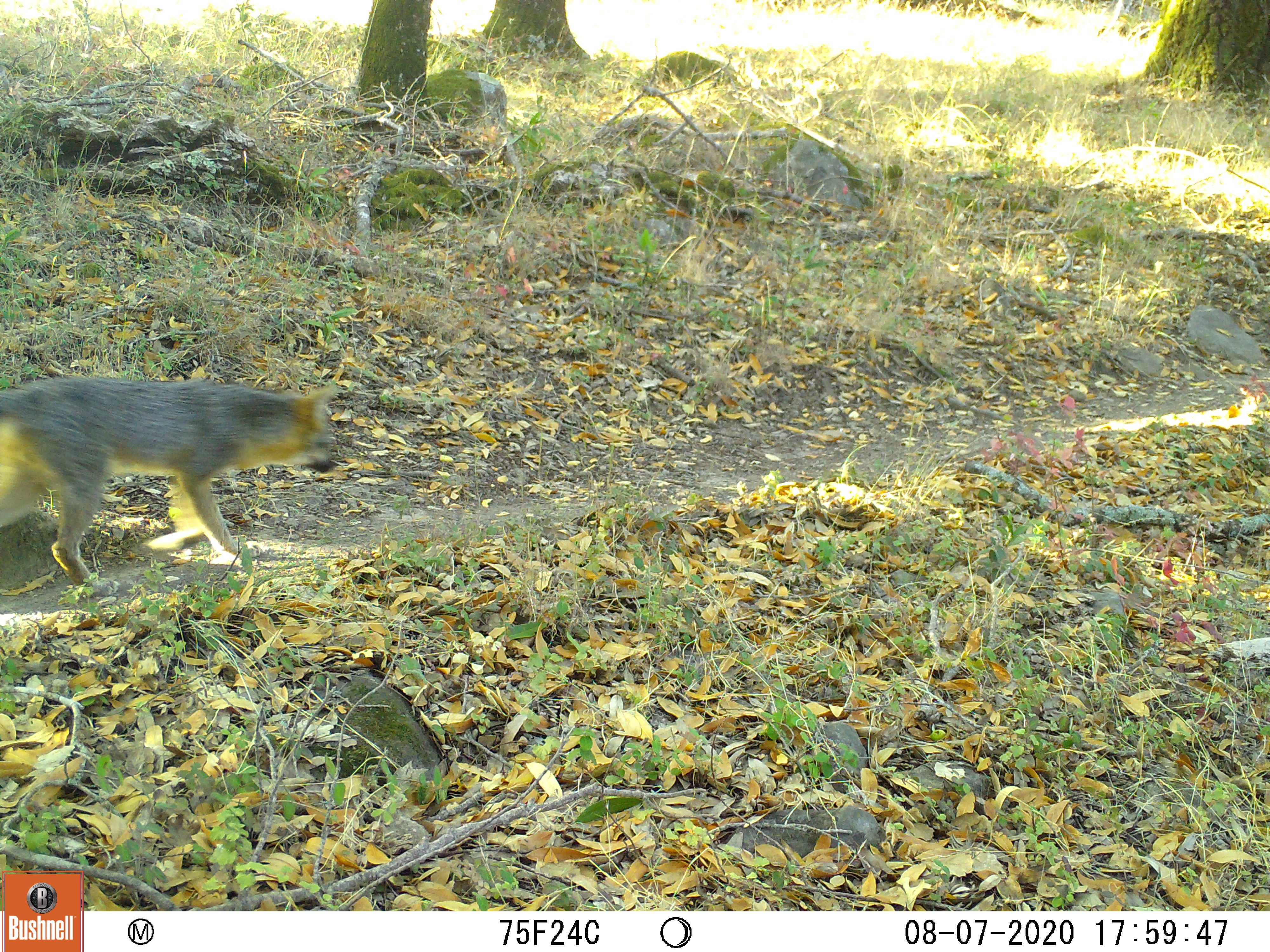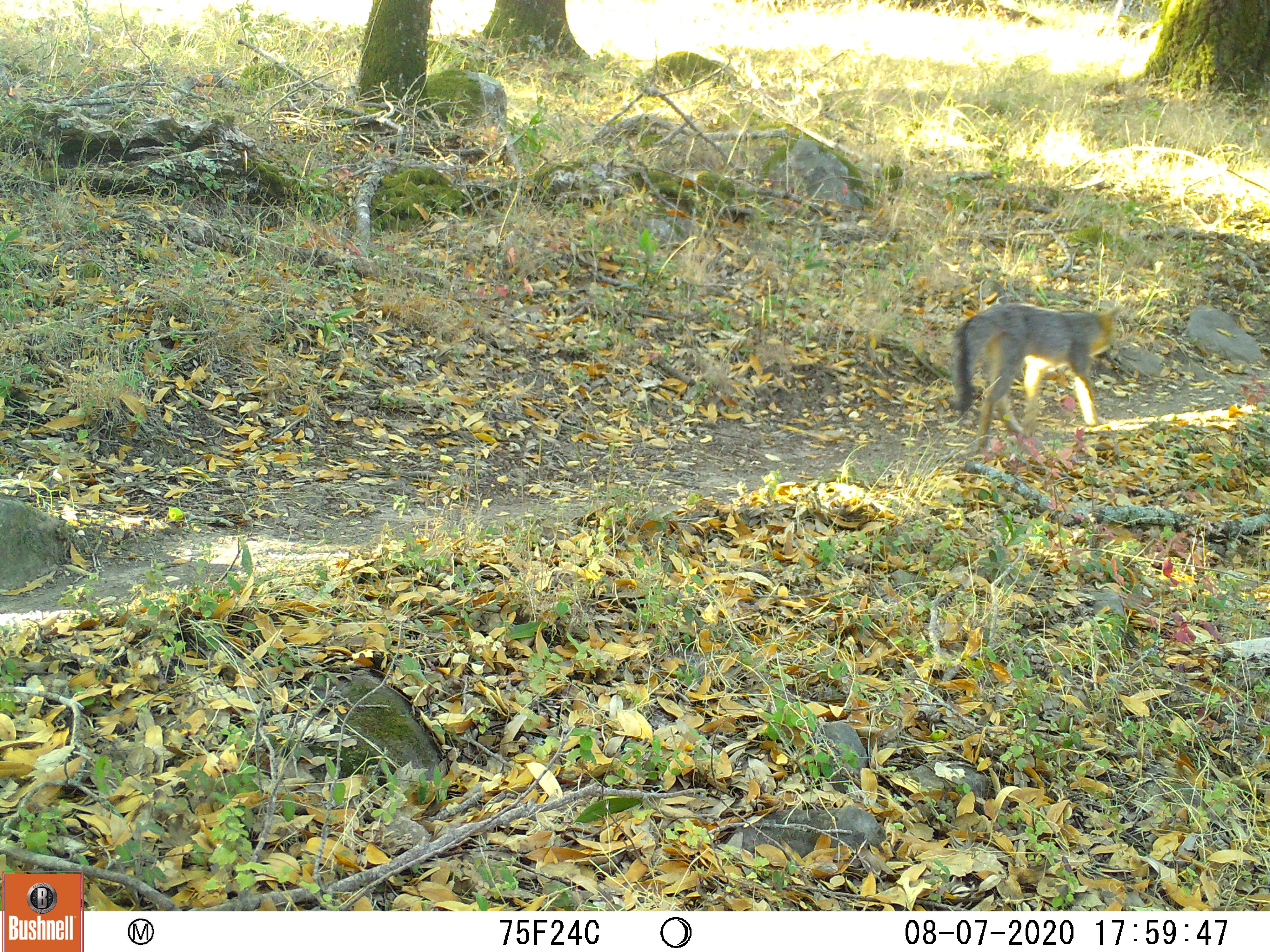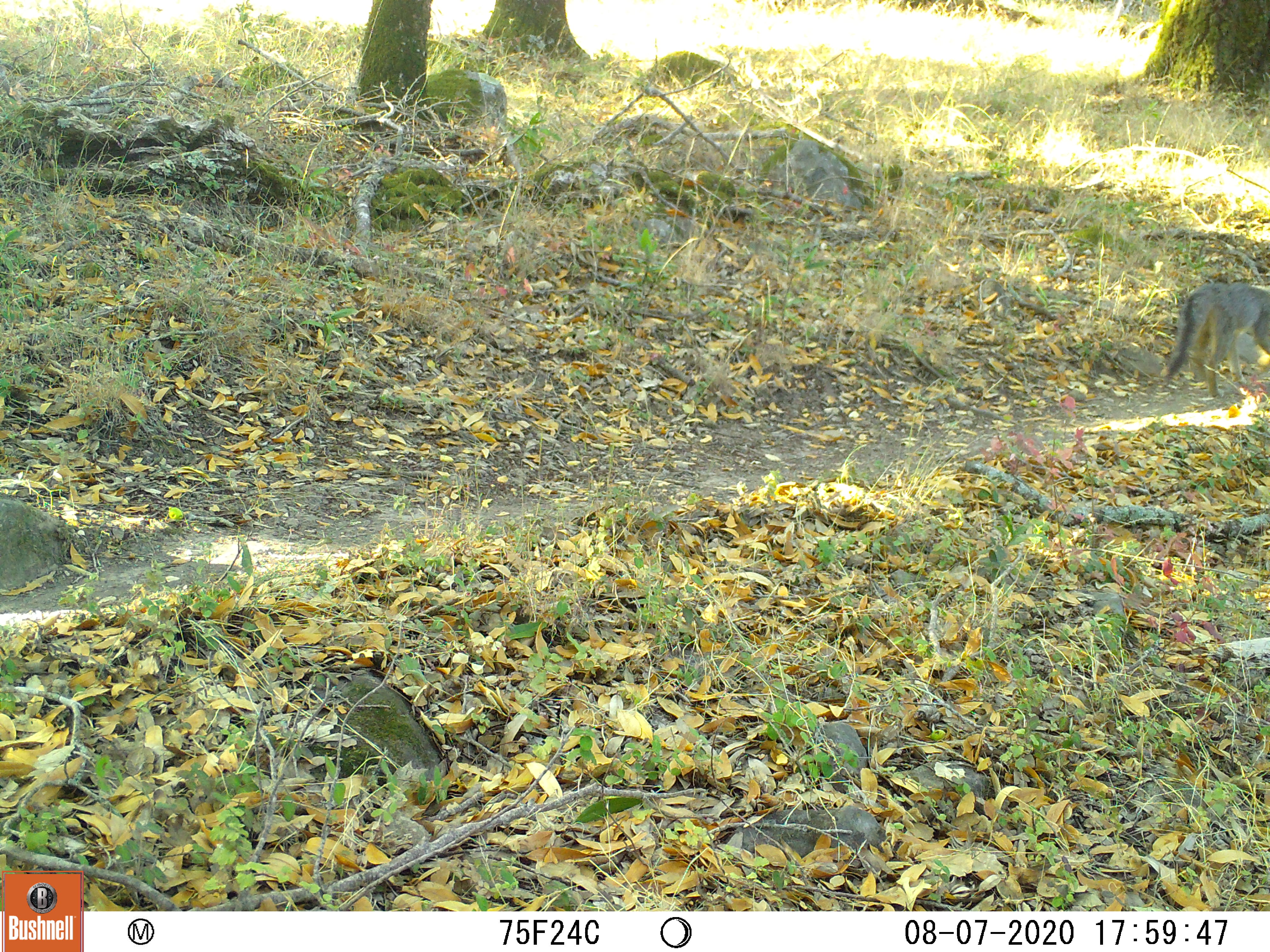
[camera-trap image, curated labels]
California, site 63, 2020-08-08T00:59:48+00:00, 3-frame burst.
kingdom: Animalia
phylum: Chordata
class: Mammalia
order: Carnivora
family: Canidae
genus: Urocyon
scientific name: Urocyon cinereoargenteus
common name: gray fox